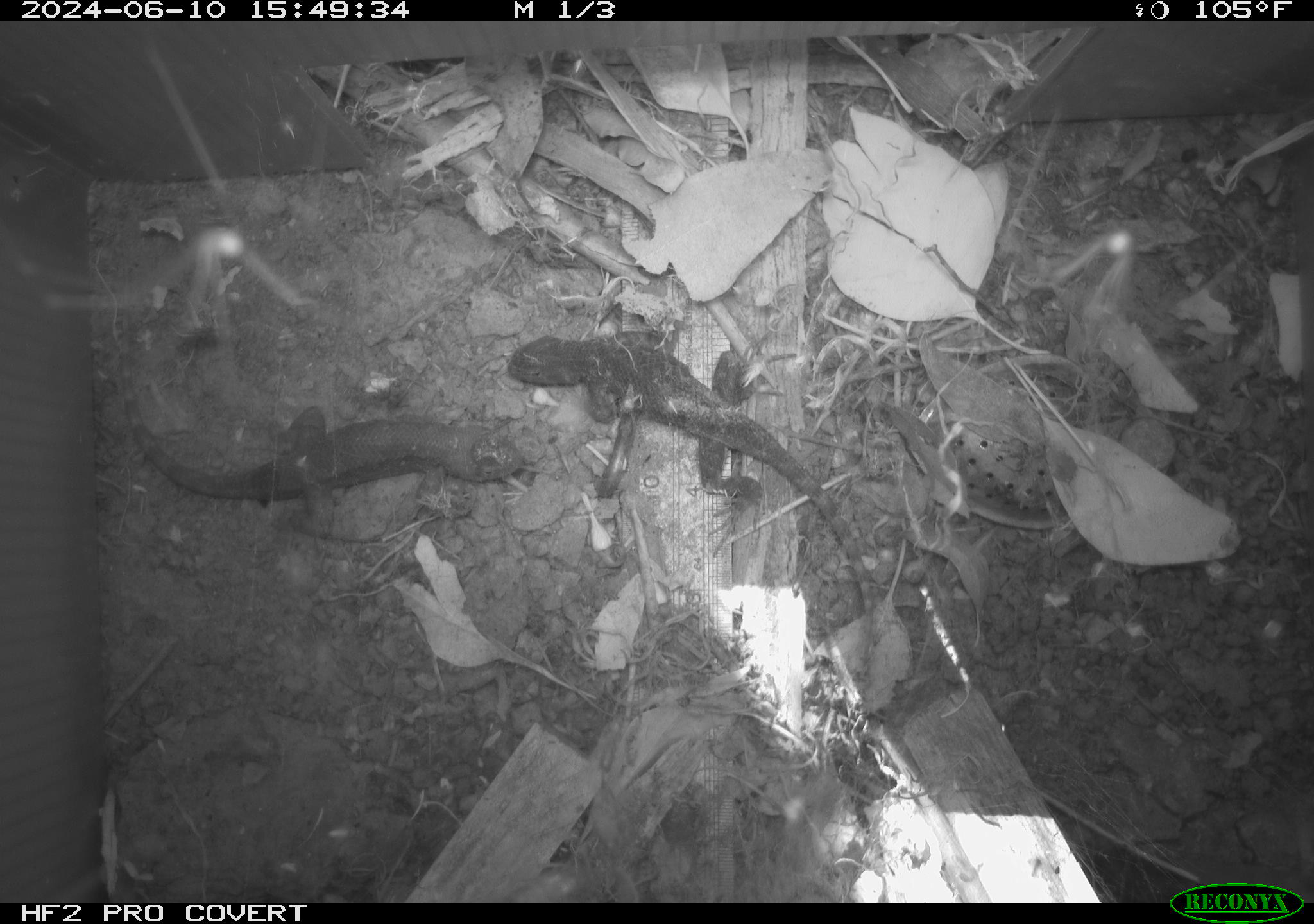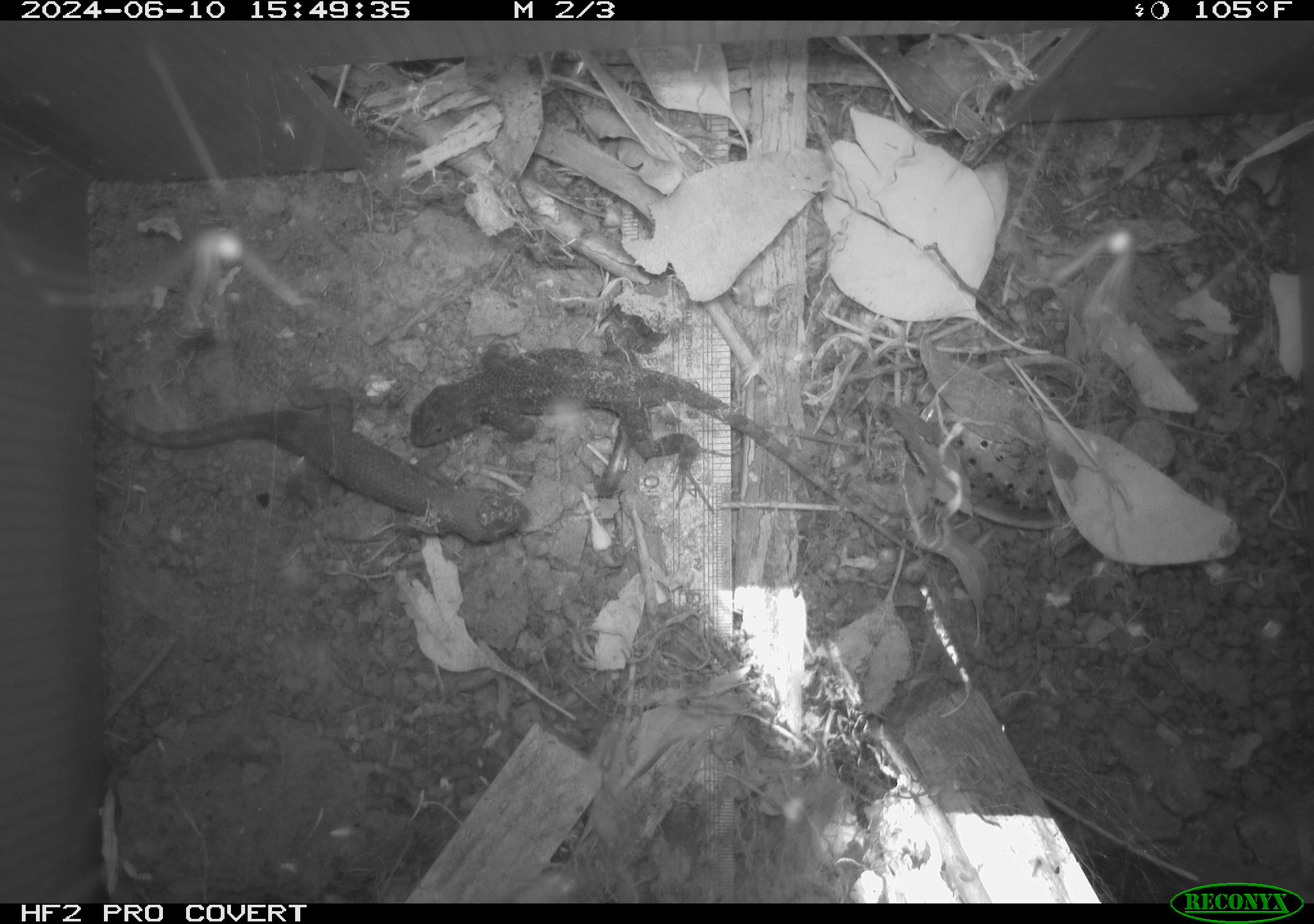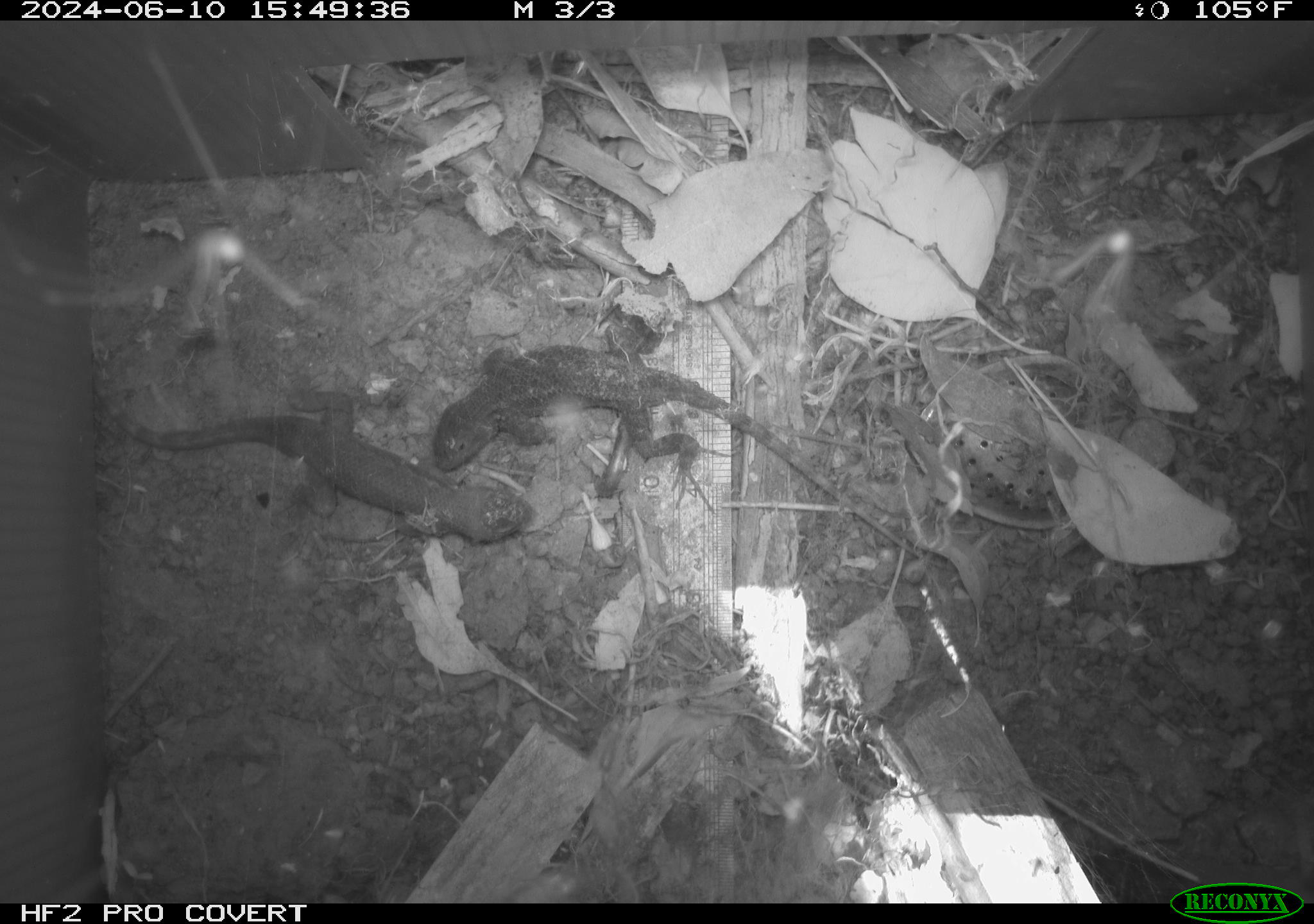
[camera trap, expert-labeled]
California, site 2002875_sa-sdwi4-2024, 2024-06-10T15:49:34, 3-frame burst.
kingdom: Animalia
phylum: Chordata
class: Reptilia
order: Squamata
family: Phrynosomatidae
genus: Sceloporus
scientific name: Sceloporus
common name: spiny lizards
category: sceloporus species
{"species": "sceloporus species (spiny lizards) (Sceloporus)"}